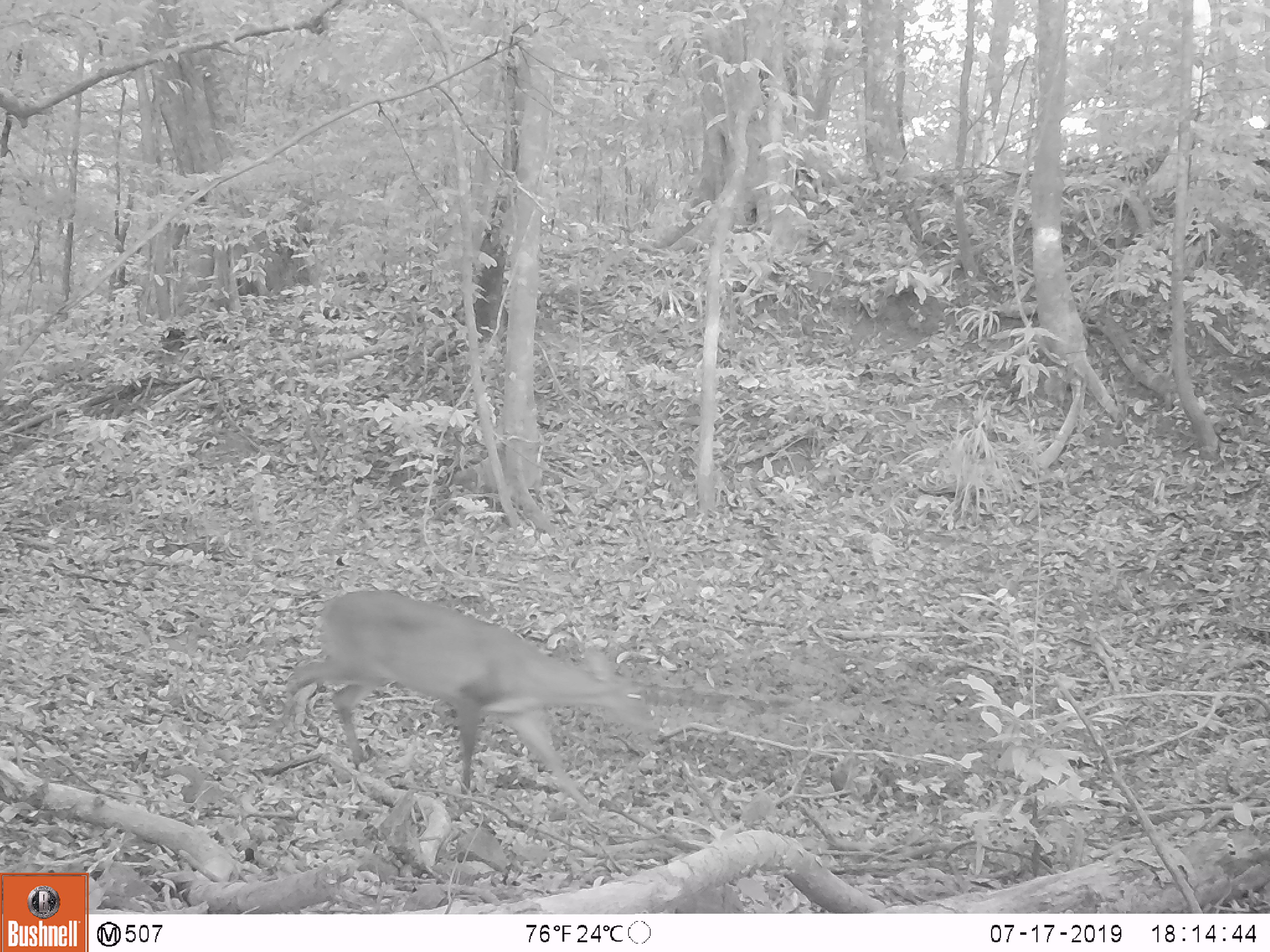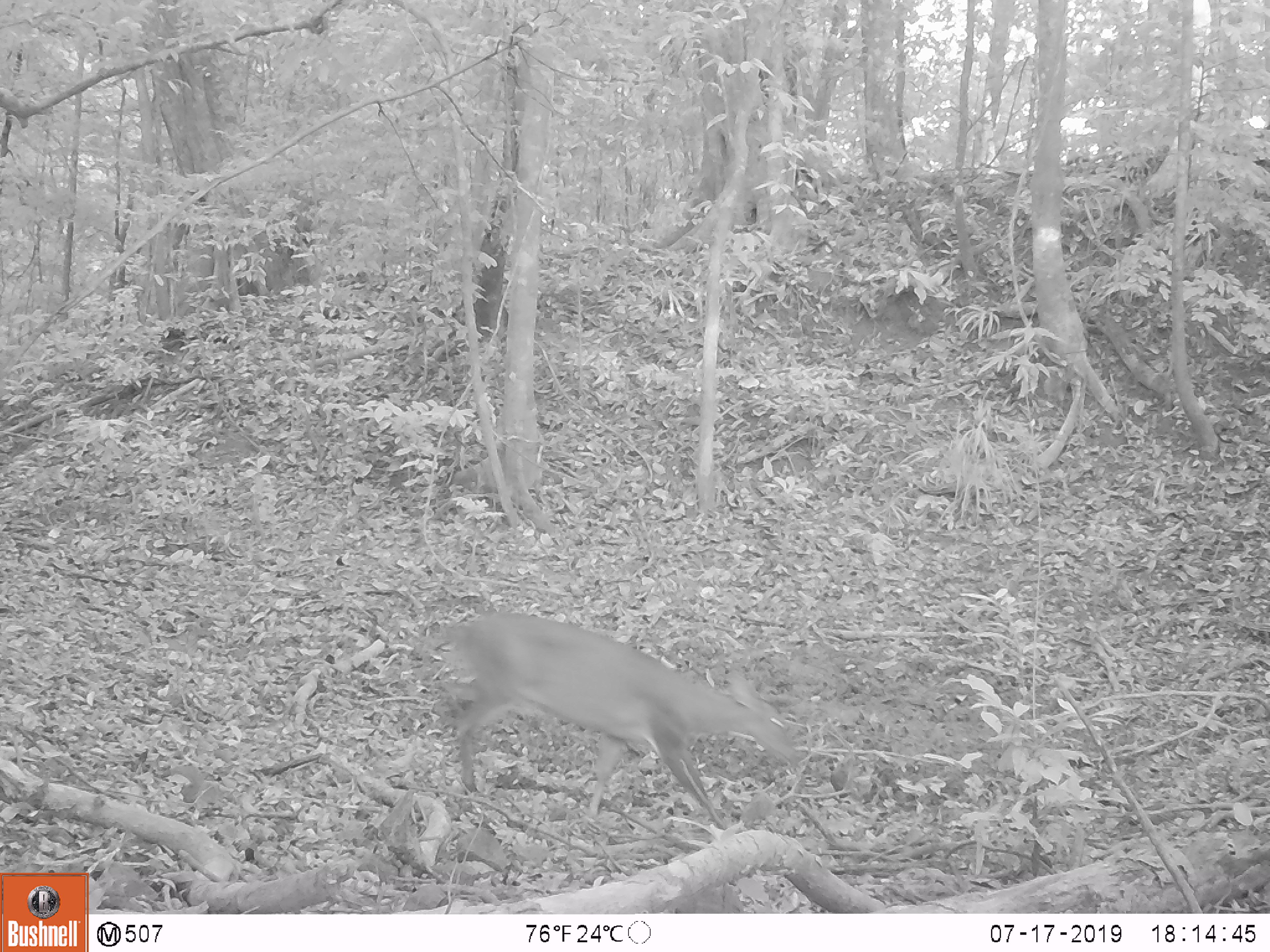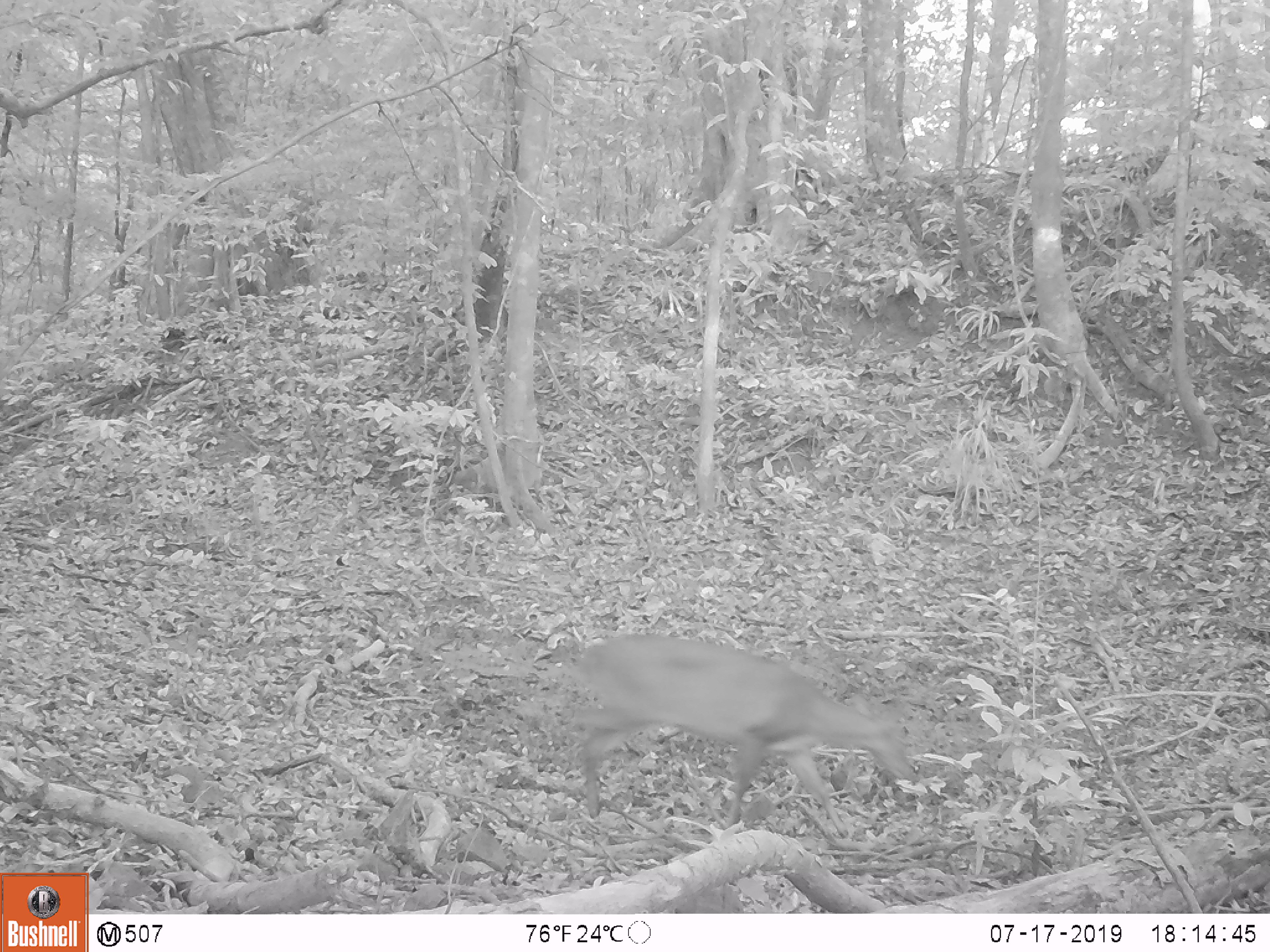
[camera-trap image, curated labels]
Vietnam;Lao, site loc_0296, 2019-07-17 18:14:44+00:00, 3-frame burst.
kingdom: Animalia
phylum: Chordata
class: Mammalia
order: Artiodactyla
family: Cervidae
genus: Muntiacus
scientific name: Muntiacus vuquangensis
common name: large-antlered muntjac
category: large antlered muntjac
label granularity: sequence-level